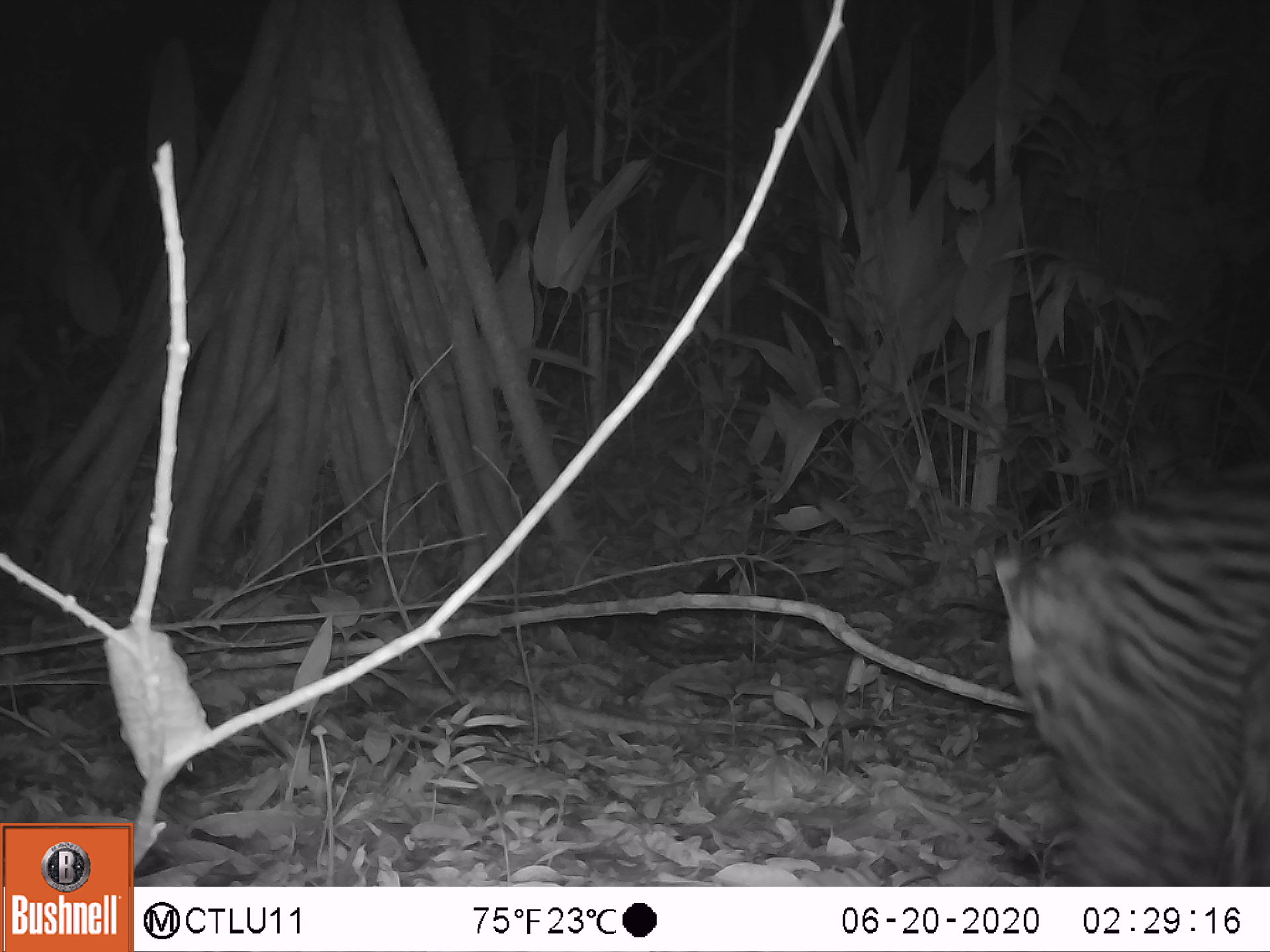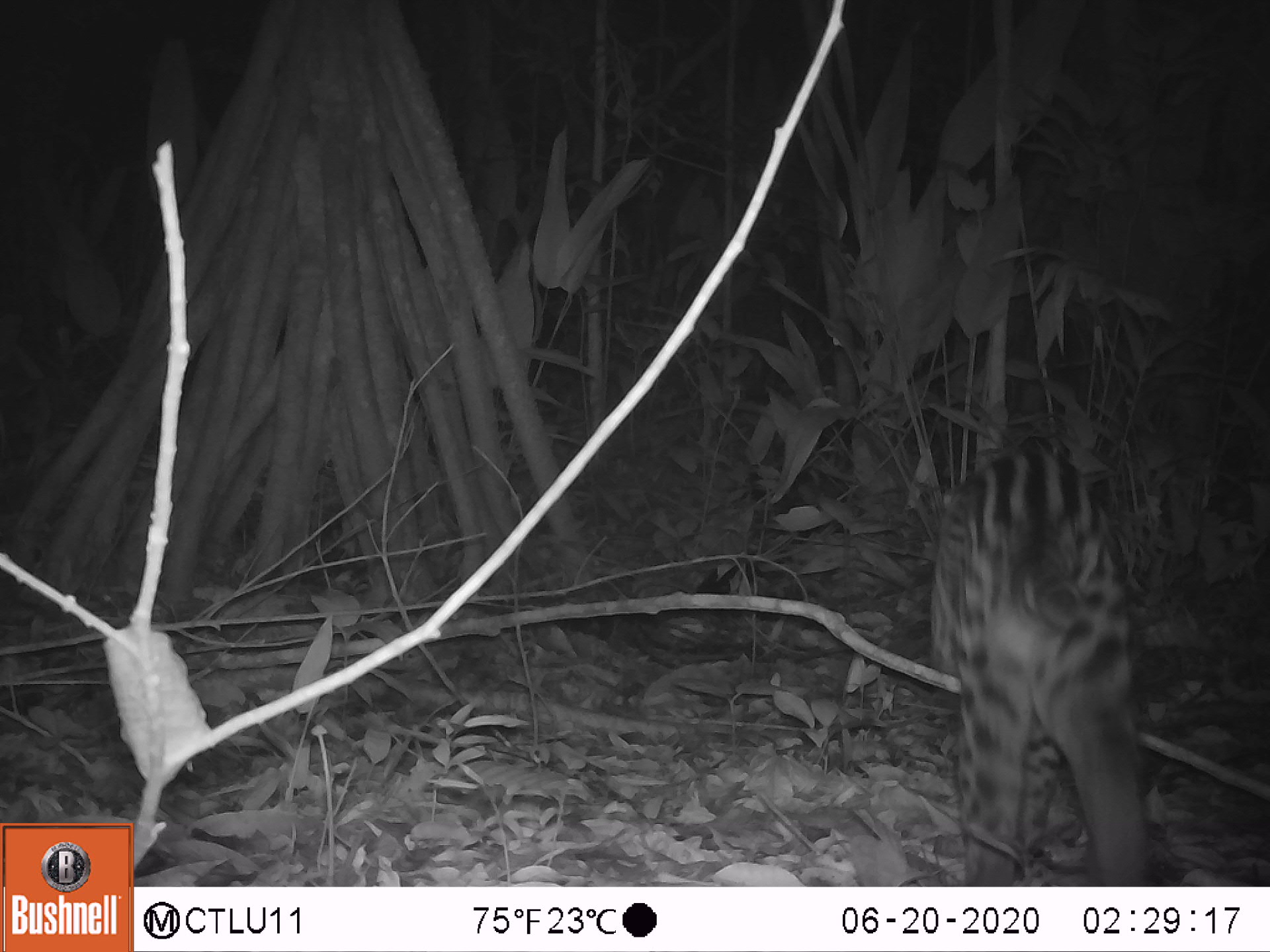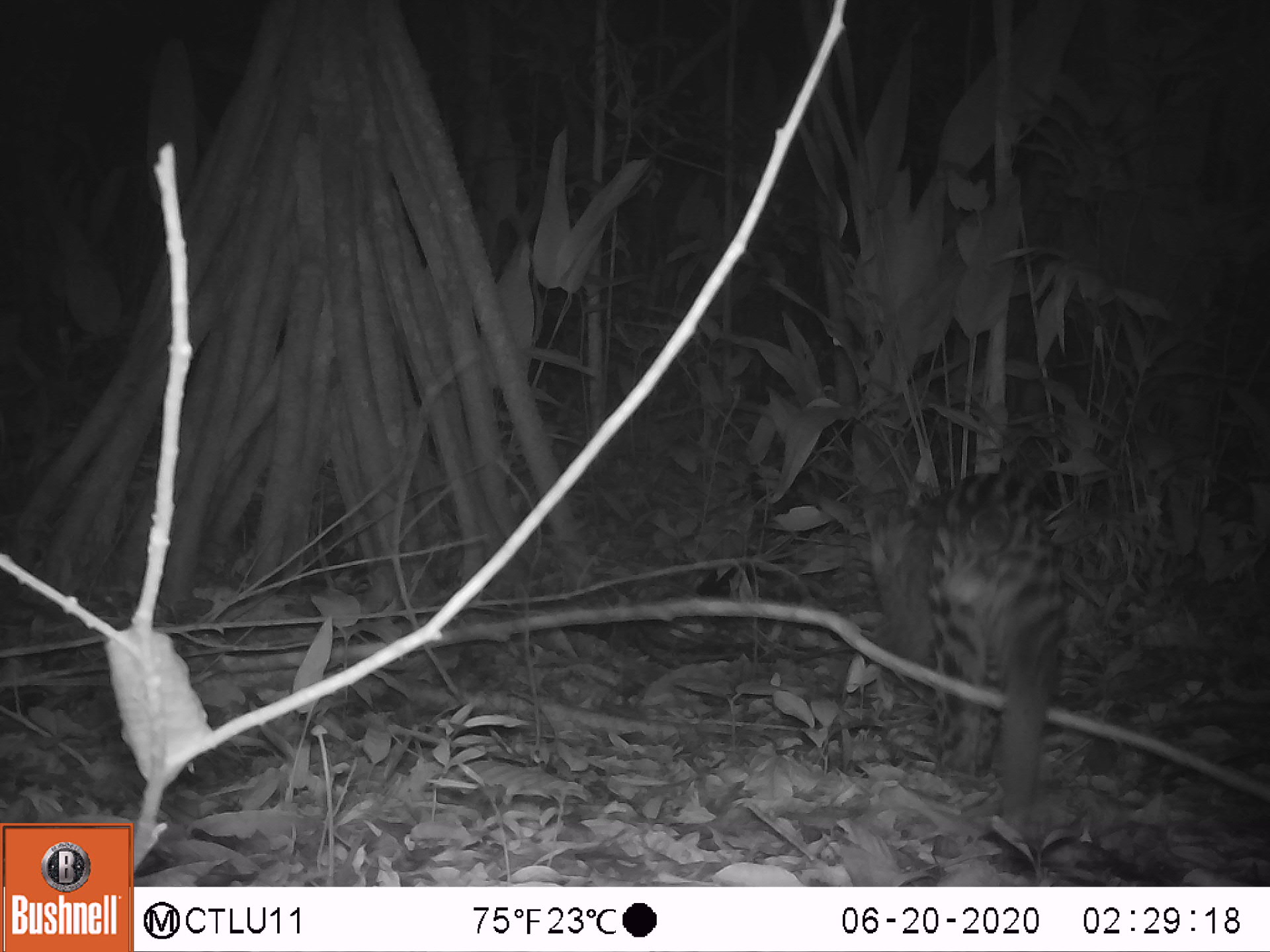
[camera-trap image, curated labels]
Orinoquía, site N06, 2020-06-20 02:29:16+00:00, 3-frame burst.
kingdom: Animalia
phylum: Chordata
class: Mammalia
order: Carnivora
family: Felidae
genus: Leopardus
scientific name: Leopardus pardalis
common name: ocelot